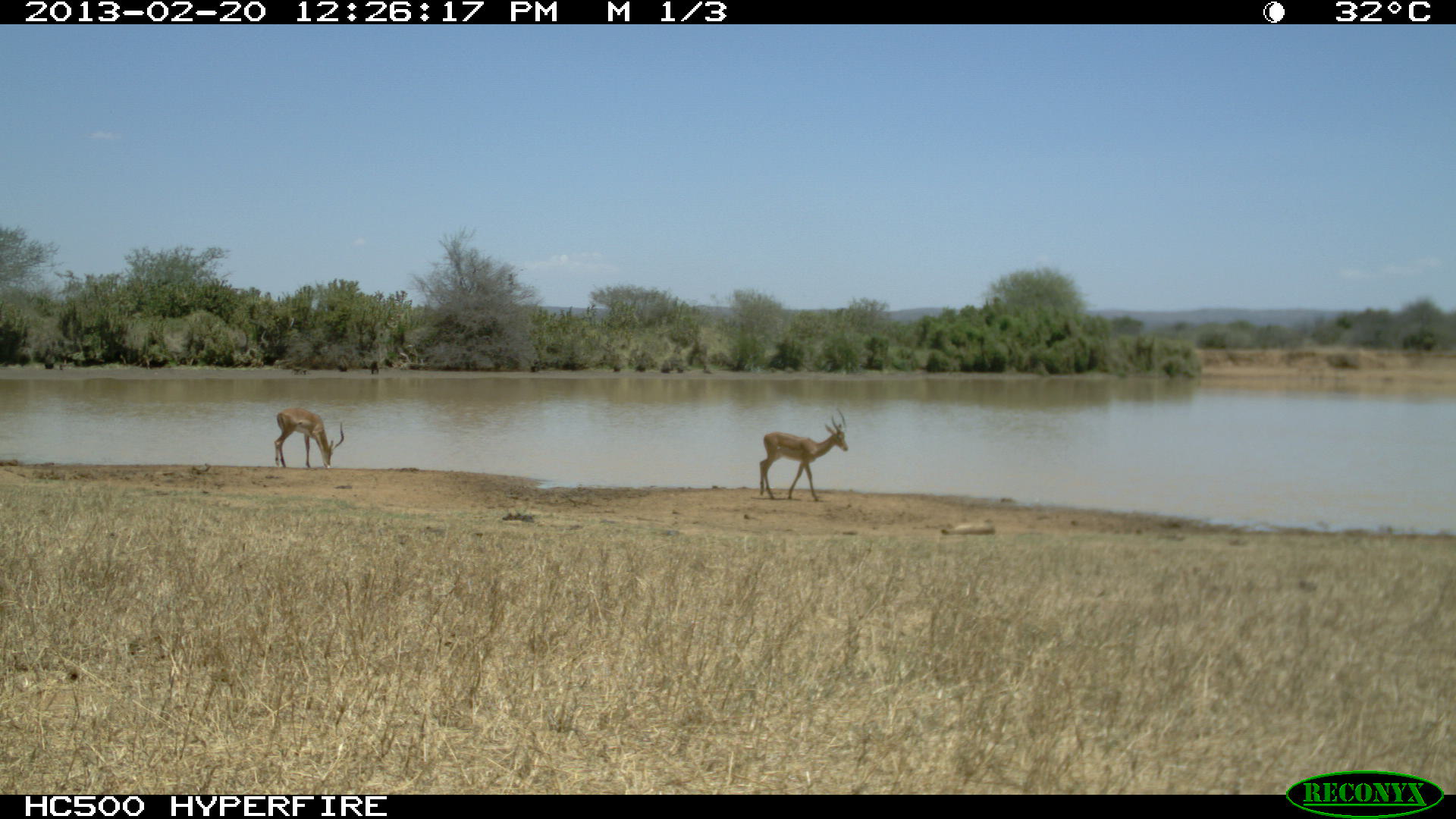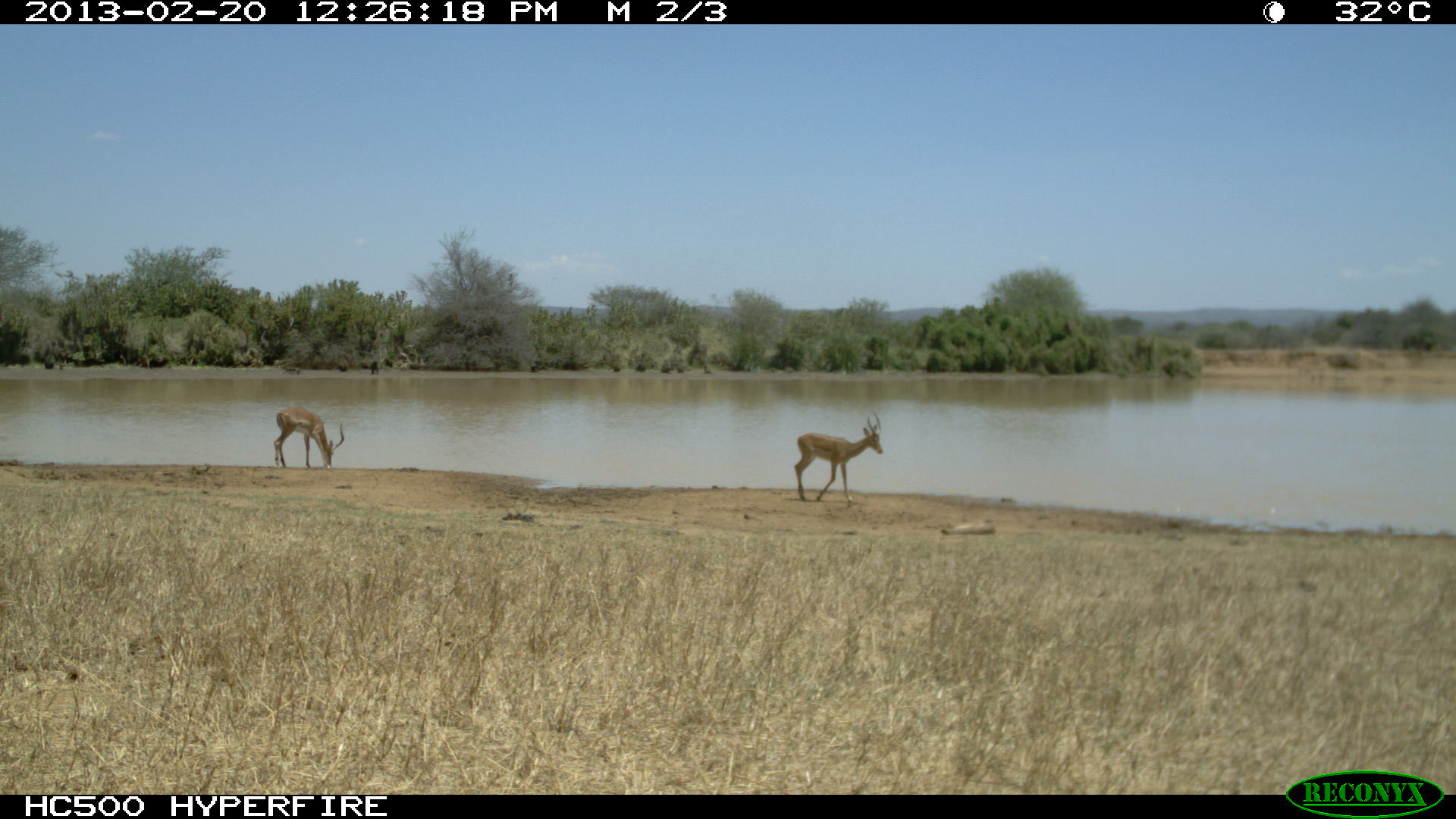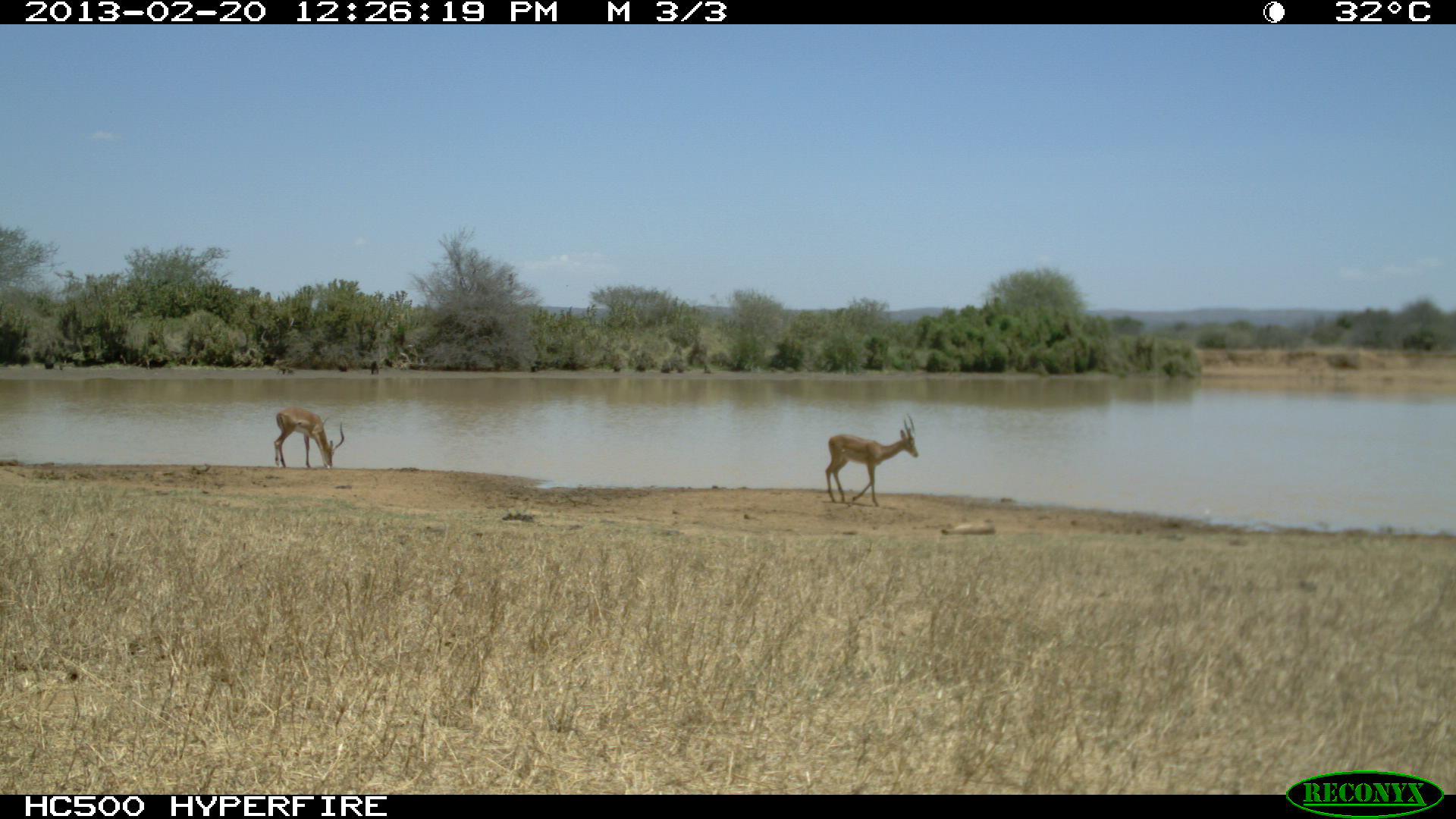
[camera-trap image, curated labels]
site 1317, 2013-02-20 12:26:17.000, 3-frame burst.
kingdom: Animalia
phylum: Chordata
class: Mammalia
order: Artiodactyla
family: Bovidae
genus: Aepyceros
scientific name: Aepyceros melampus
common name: impala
Aepyceros melampus (impala), count 3.